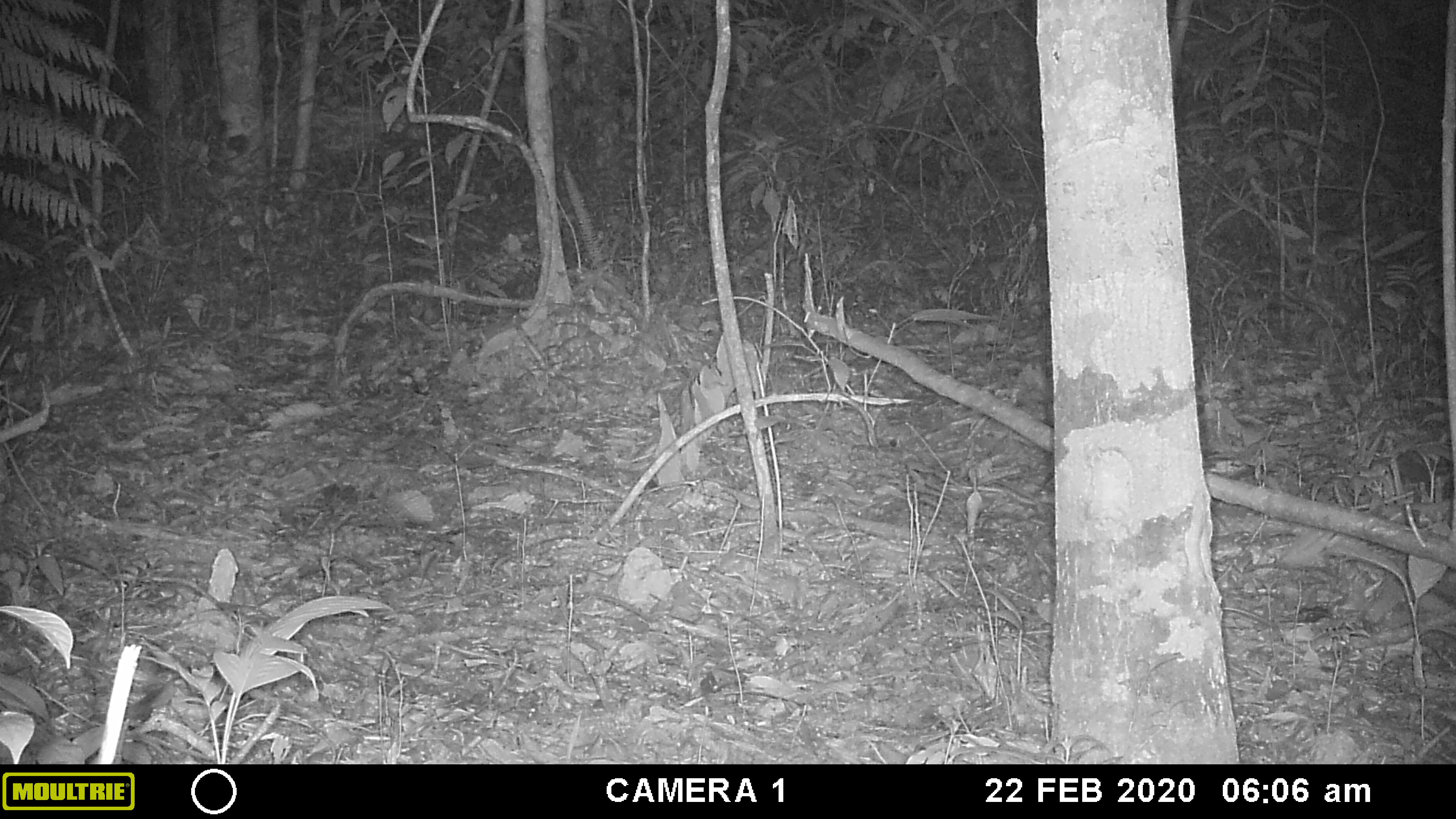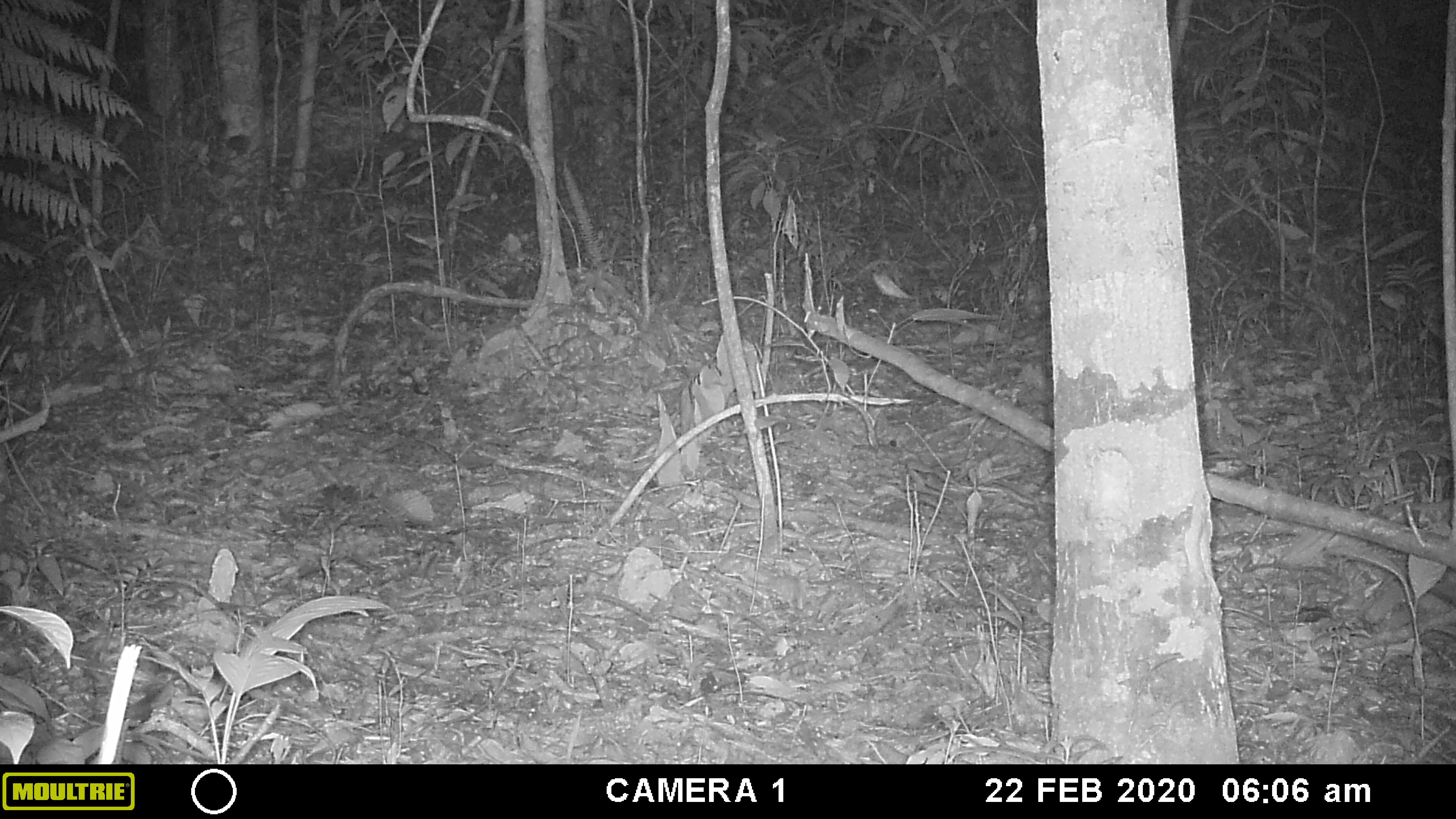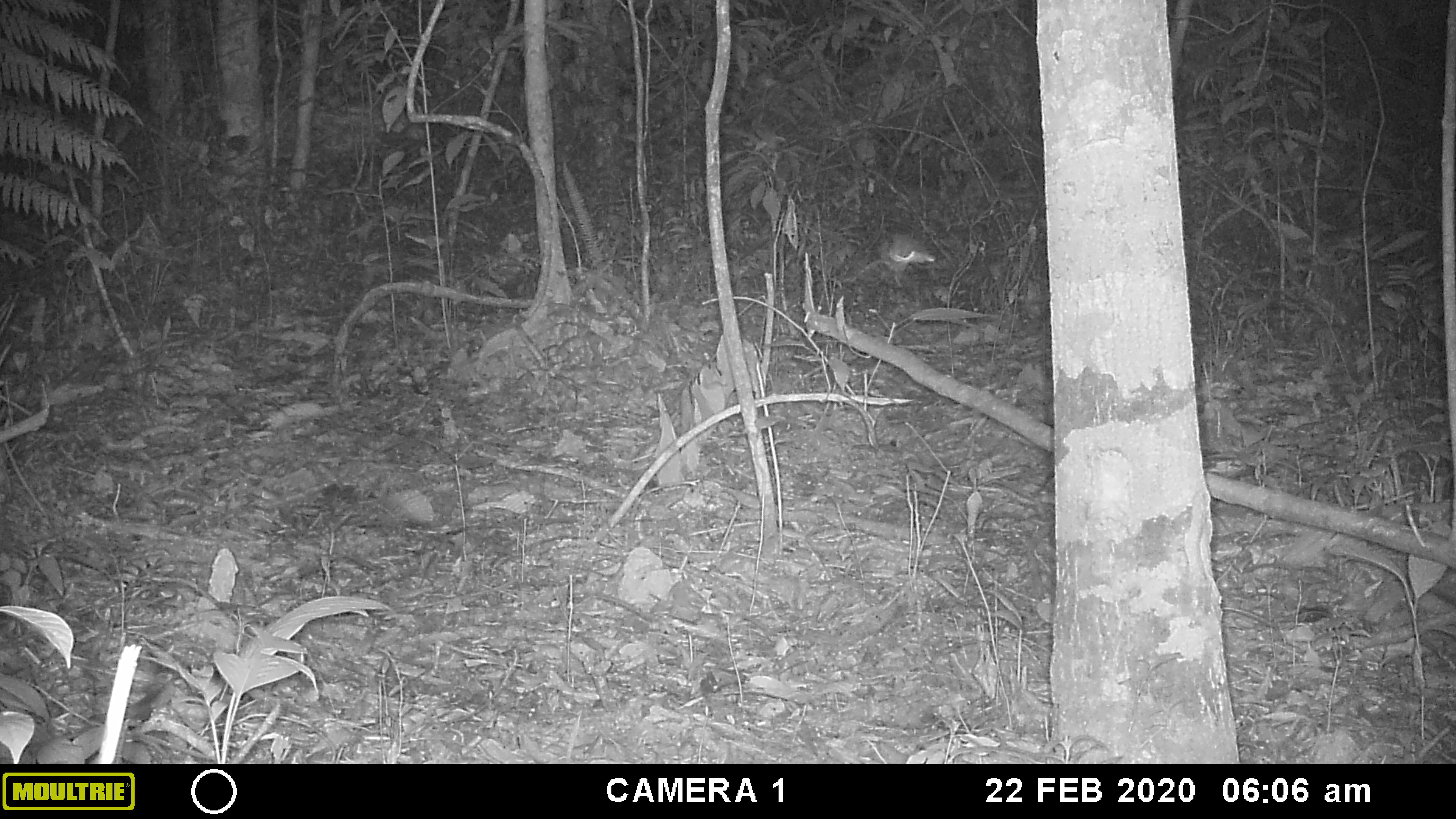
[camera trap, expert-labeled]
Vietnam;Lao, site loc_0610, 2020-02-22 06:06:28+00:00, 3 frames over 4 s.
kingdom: Animalia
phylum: Chordata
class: Mammalia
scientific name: Mammalia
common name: mammal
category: unidentified small mammal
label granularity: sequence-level